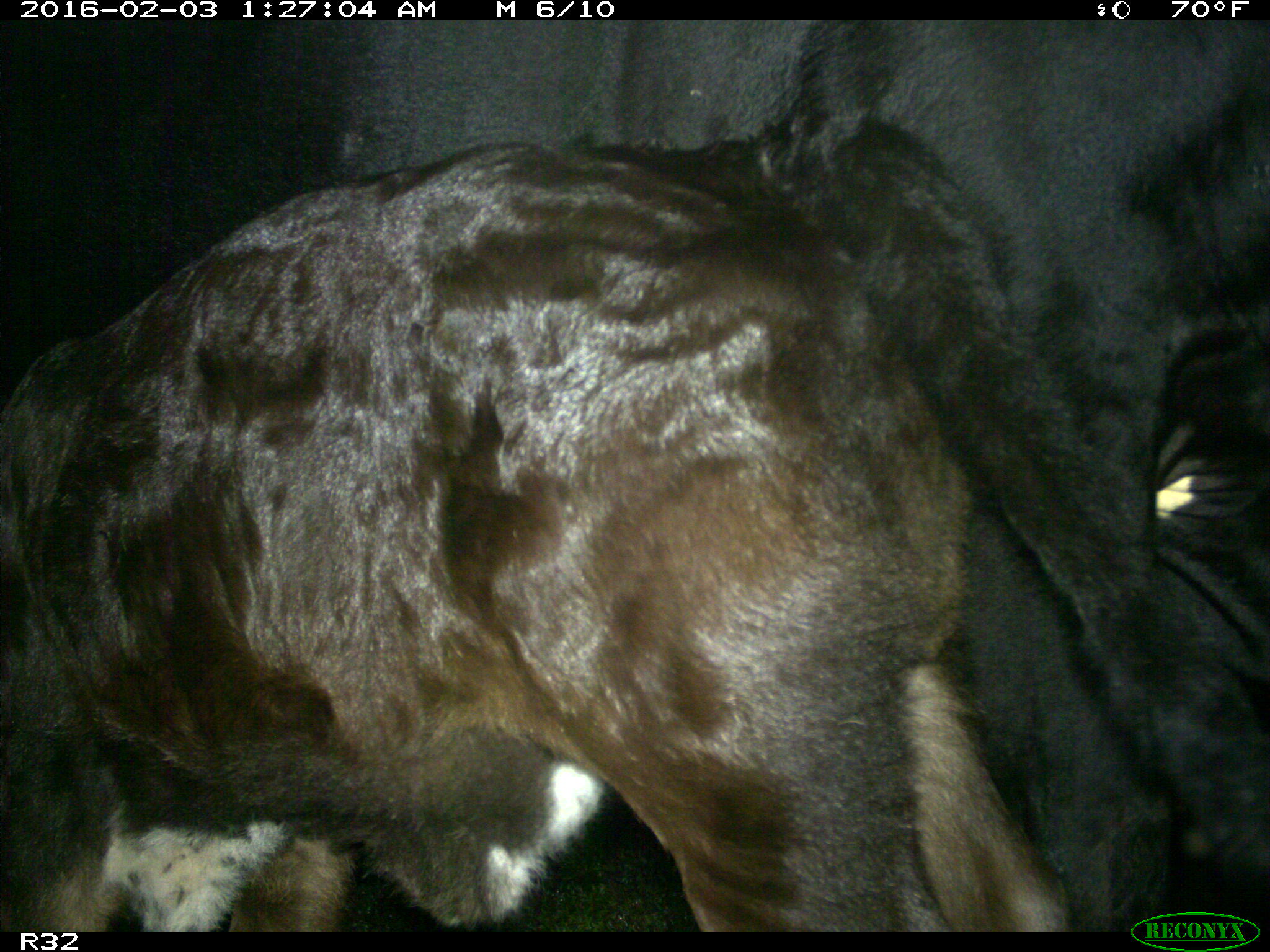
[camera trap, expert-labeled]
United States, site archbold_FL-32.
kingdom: Animalia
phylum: Chordata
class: Mammalia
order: Artiodactyla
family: Bovidae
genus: Bos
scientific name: Bos taurus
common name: domestic cow